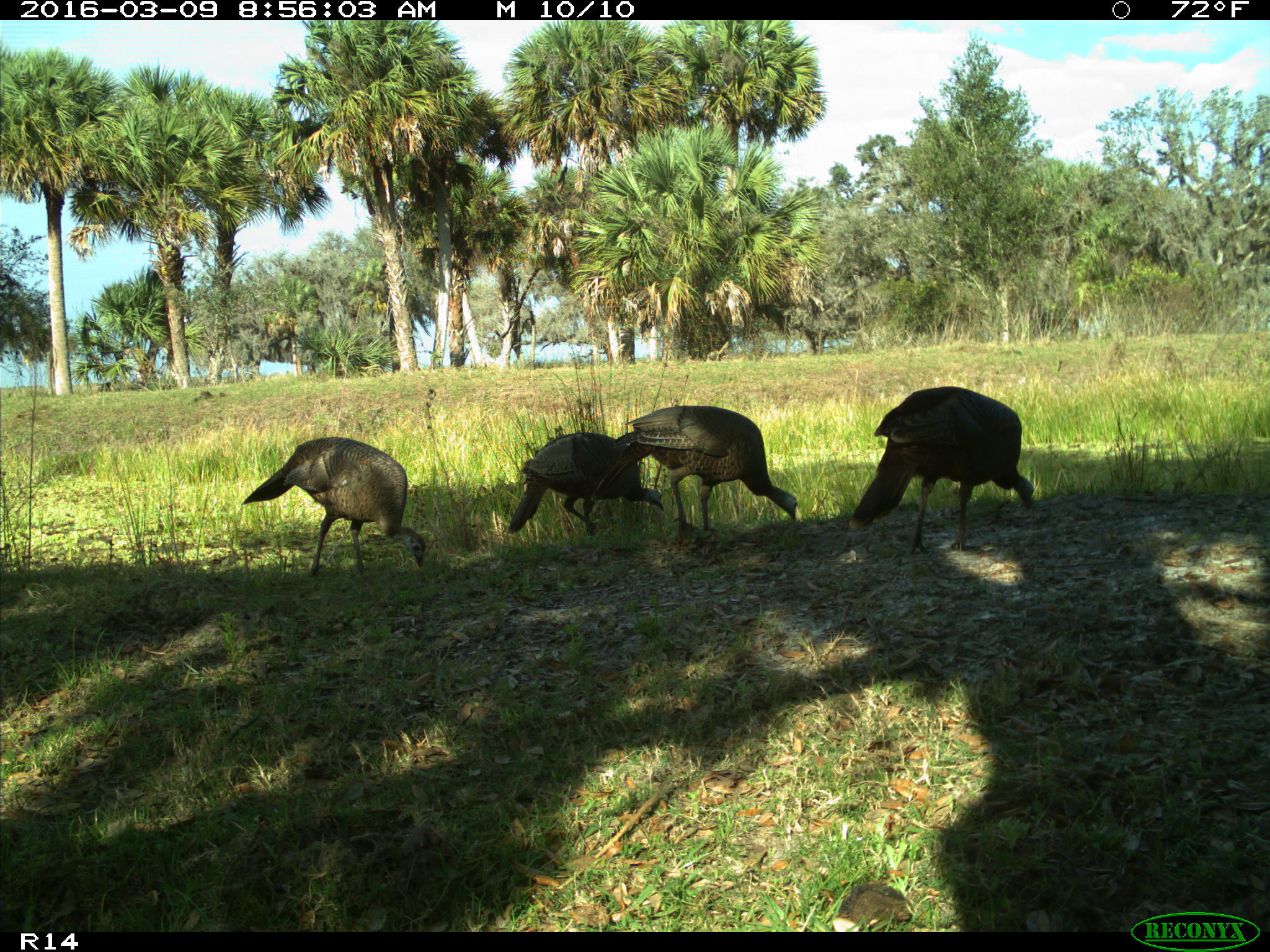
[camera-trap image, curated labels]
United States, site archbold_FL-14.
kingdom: Animalia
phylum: Chordata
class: Aves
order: Galliformes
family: Phasianidae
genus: Meleagris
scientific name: Meleagris gallopavo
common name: wild turkey